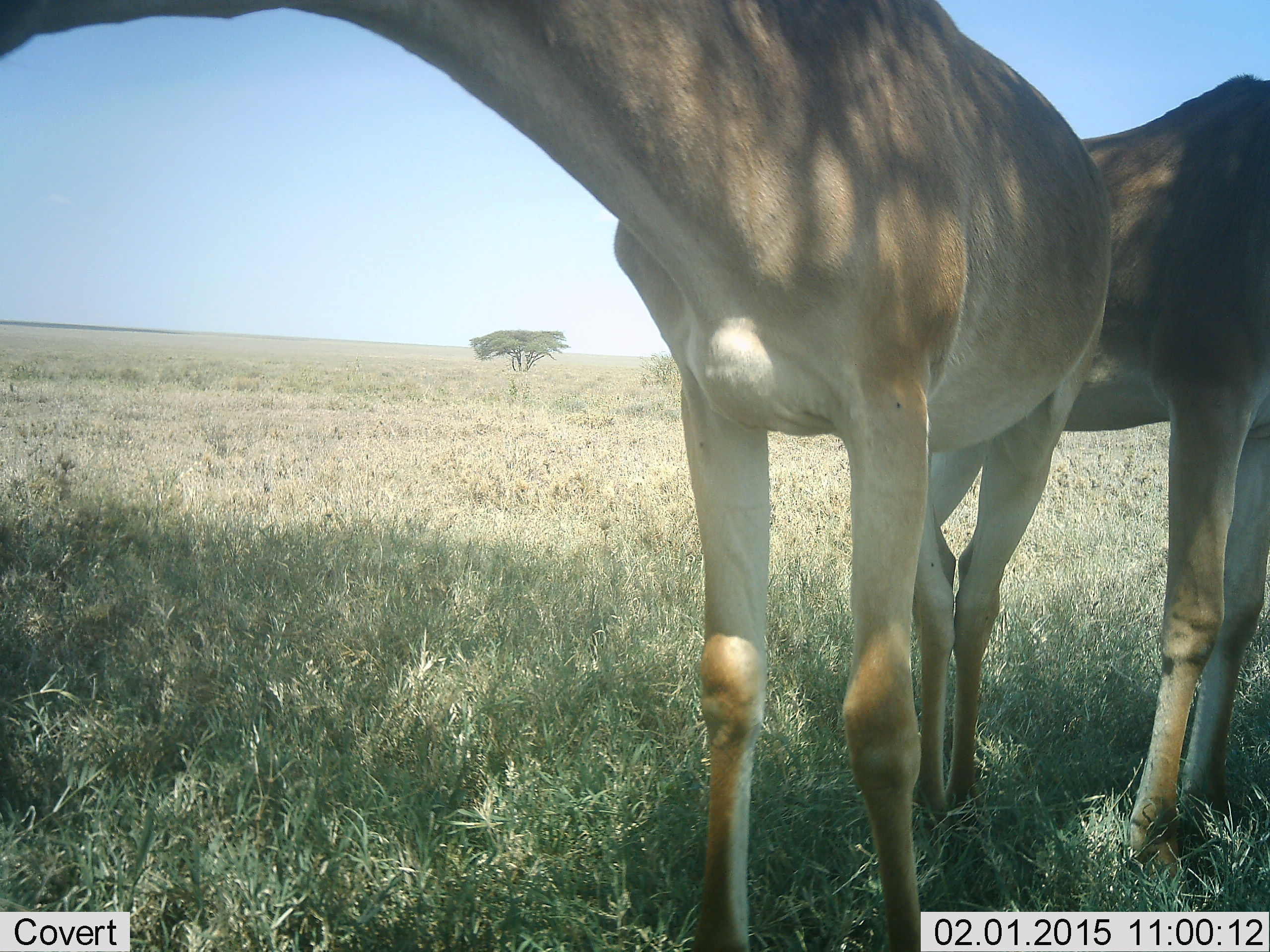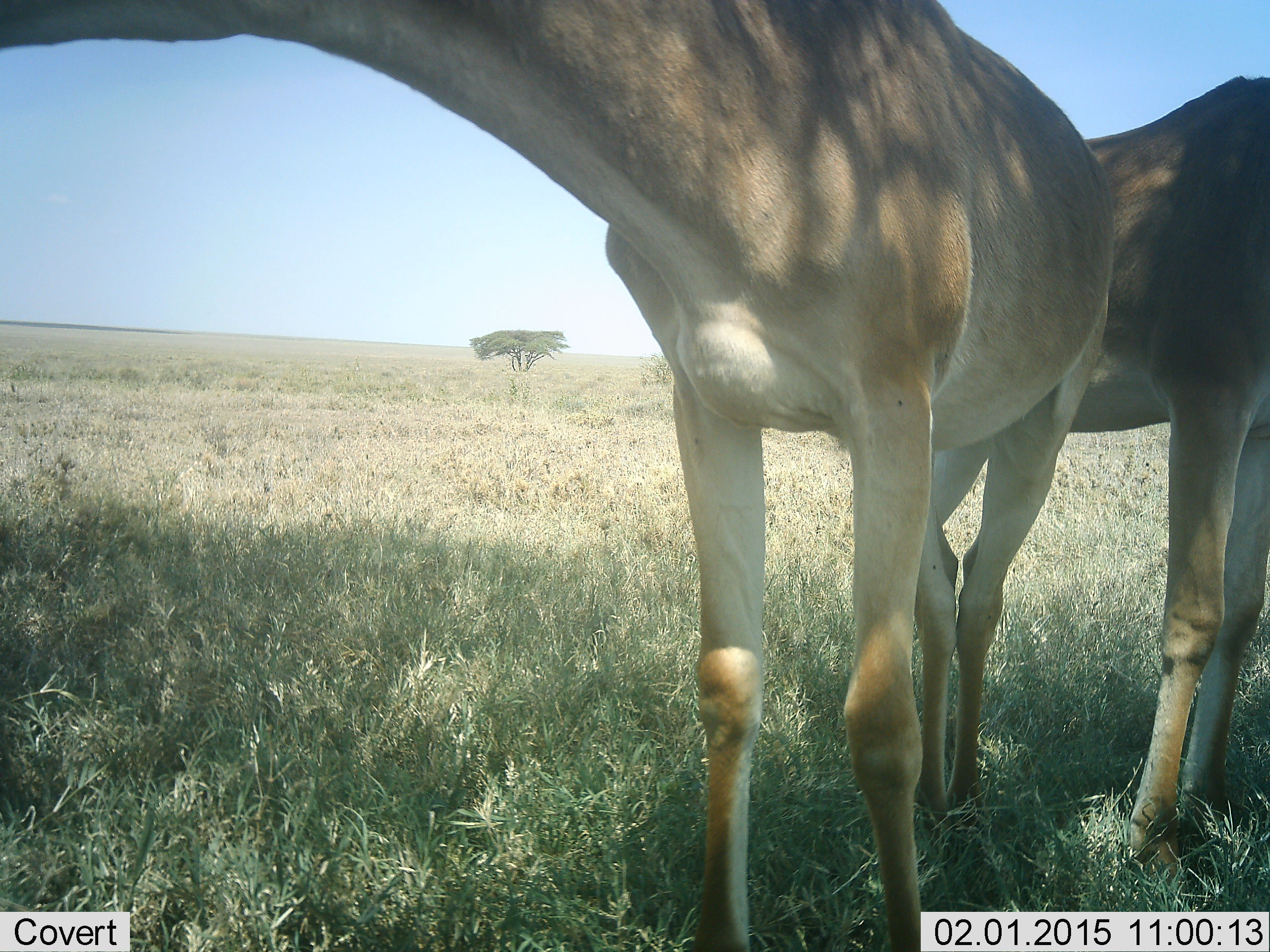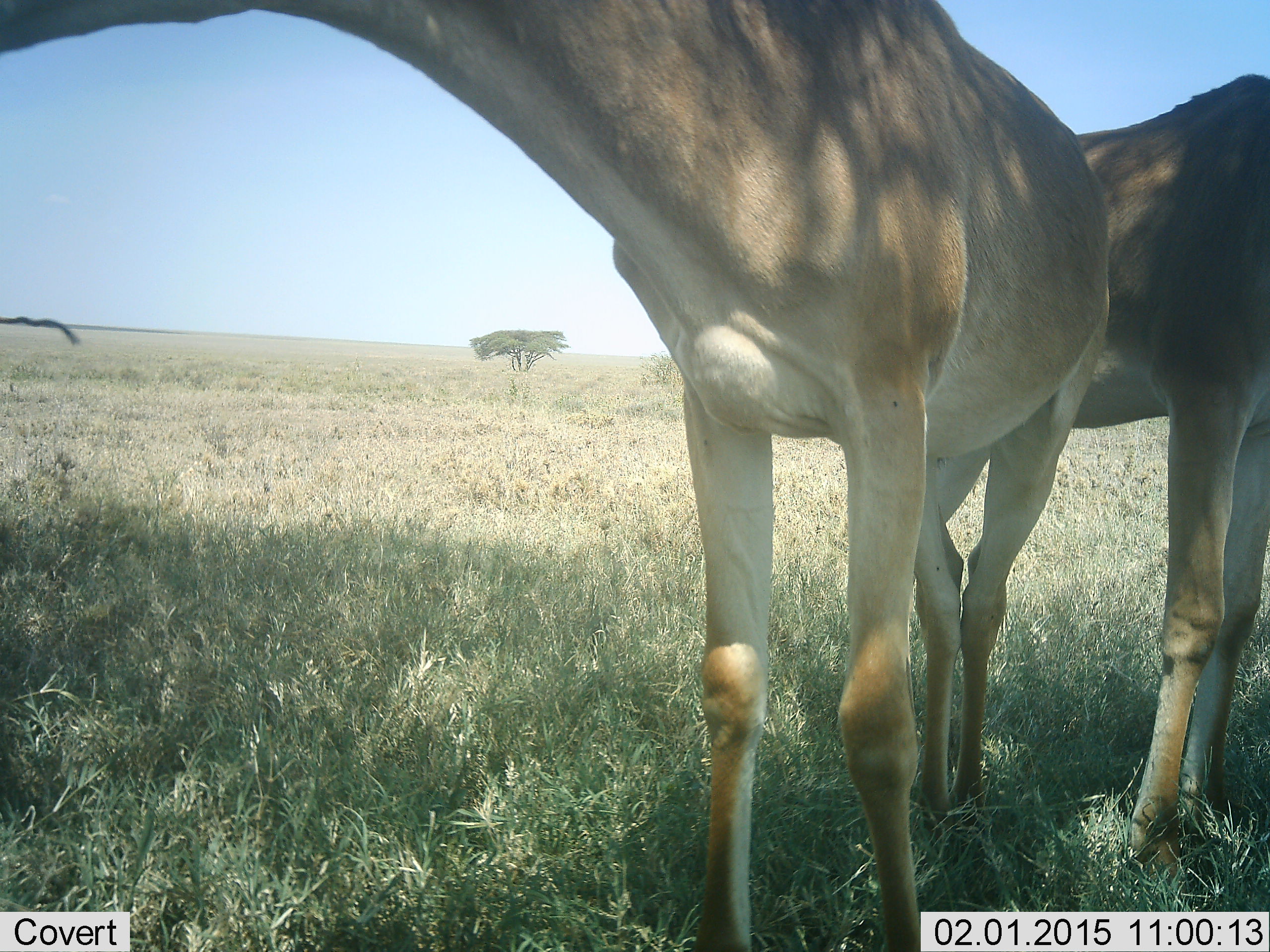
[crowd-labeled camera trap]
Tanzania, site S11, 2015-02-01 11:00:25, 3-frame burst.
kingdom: Animalia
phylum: Chordata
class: Mammalia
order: Artiodactyla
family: Bovidae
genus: Alcelaphus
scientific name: Alcelaphus buselaphus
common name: hartebeest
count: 2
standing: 100%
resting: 0%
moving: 0%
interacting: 0%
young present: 0%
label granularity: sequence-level